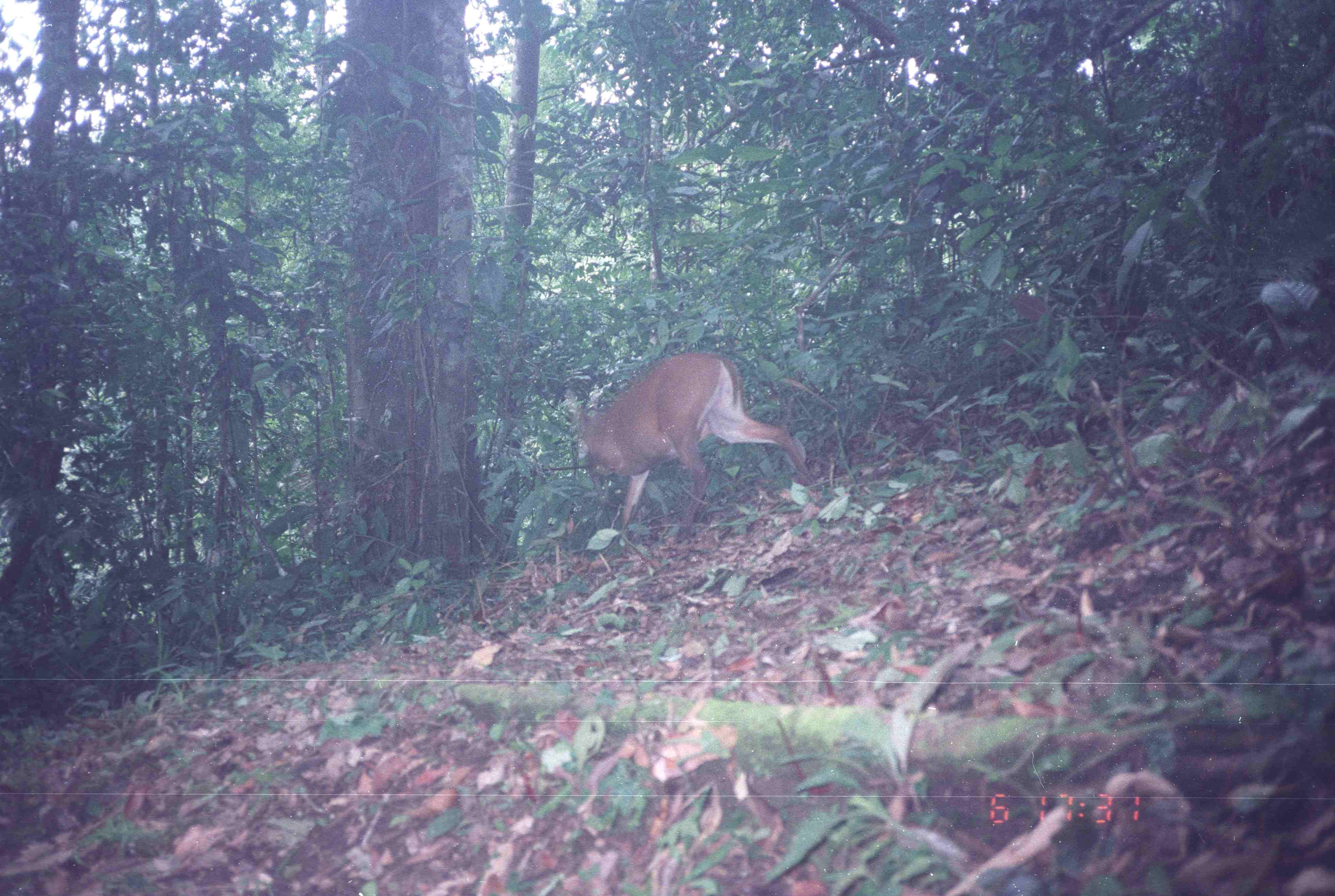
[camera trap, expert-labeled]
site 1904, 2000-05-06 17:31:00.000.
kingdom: Animalia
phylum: Chordata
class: Mammalia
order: Artiodactyla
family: Cervidae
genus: Muntiacus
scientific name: Muntiacus muntjak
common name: southern red muntjac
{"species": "Muntiacus muntjak (southern red muntjac)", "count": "1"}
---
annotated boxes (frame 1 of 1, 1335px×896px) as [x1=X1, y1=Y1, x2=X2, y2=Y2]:
muntiacus muntjak: [x1=567, y1=352, x2=808, y2=538]